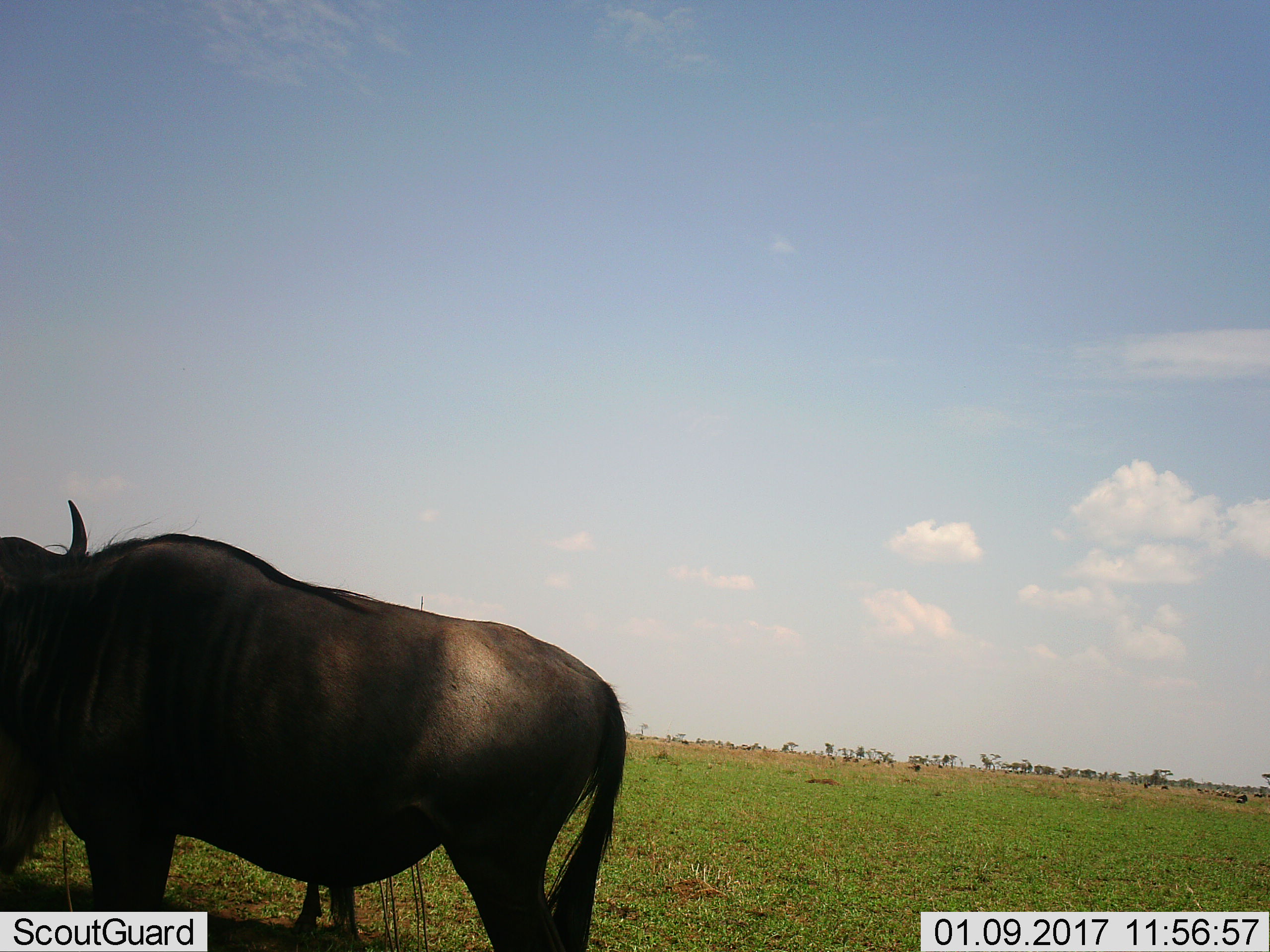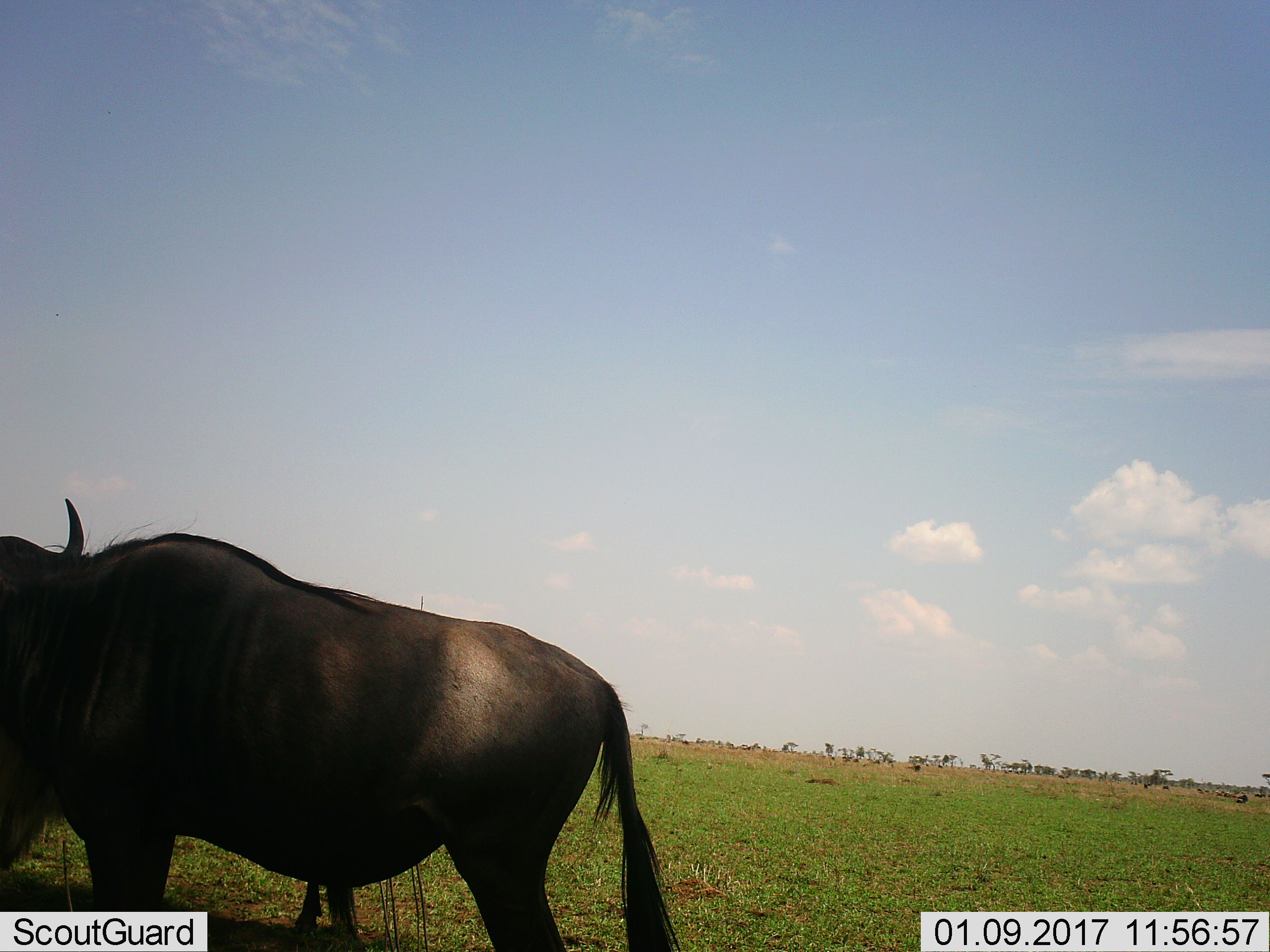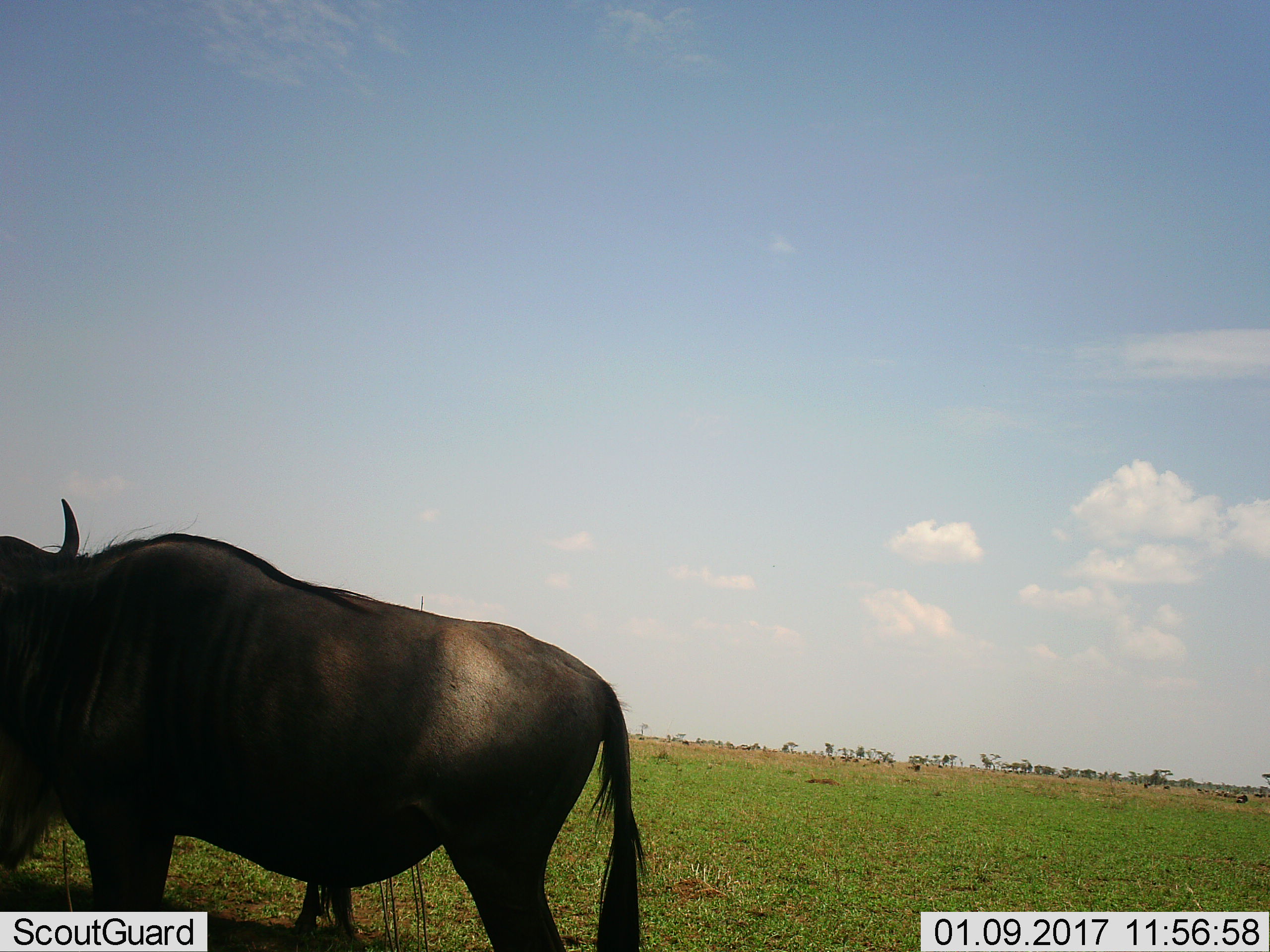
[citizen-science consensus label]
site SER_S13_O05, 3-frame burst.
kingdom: Animalia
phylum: Chordata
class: Mammalia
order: Artiodactyla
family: Bovidae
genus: Connochaetes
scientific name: Connochaetes taurinus taurinus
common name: blue wildebeest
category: wildebeestblue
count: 1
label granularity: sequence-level